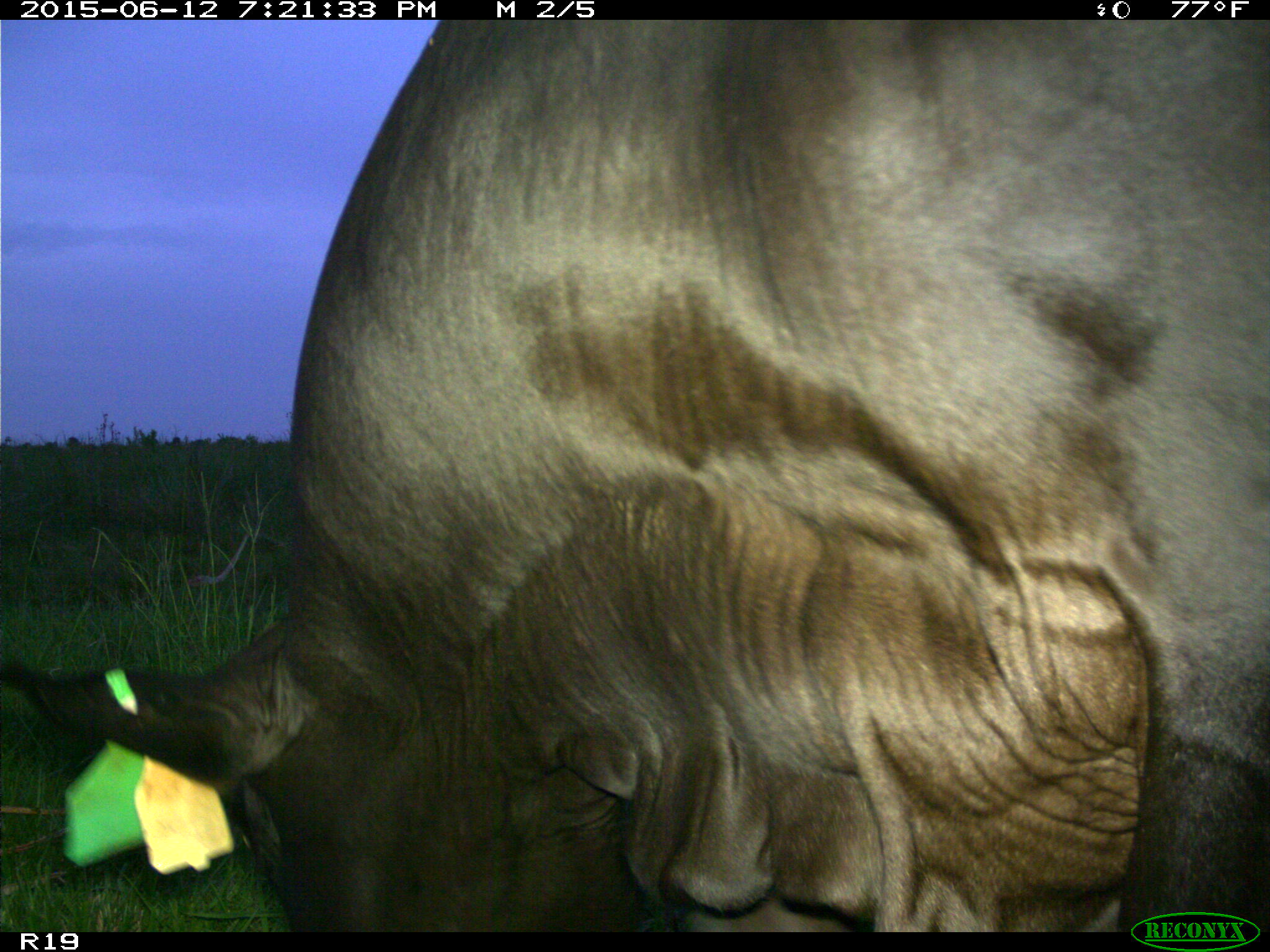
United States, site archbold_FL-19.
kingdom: Animalia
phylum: Chordata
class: Mammalia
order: Artiodactyla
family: Bovidae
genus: Bos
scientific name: Bos taurus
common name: domestic cow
Bos taurus (domestic cow).